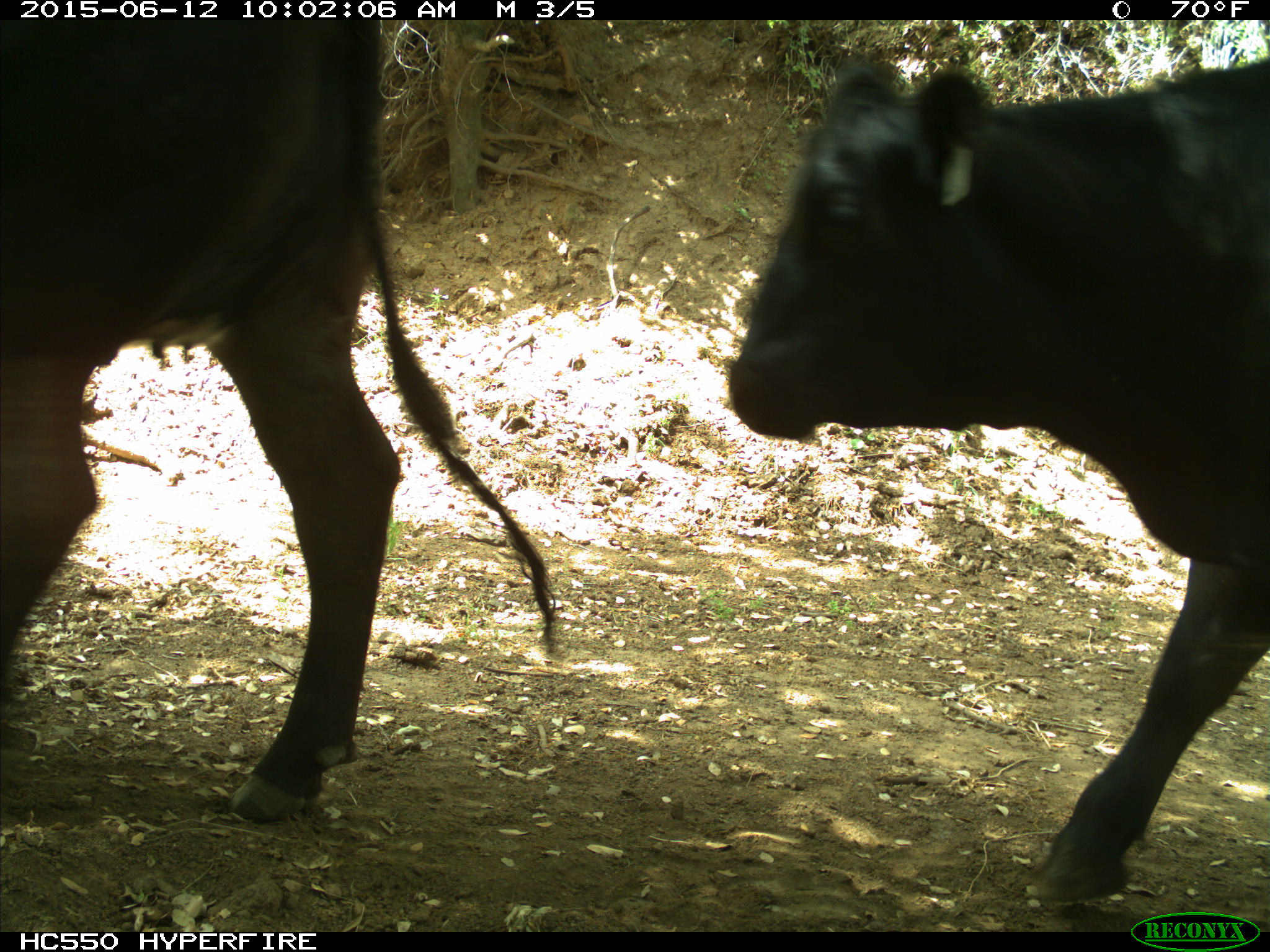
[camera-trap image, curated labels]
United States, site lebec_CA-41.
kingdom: Animalia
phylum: Chordata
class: Mammalia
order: Artiodactyla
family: Bovidae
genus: Bos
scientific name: Bos taurus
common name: domestic cow